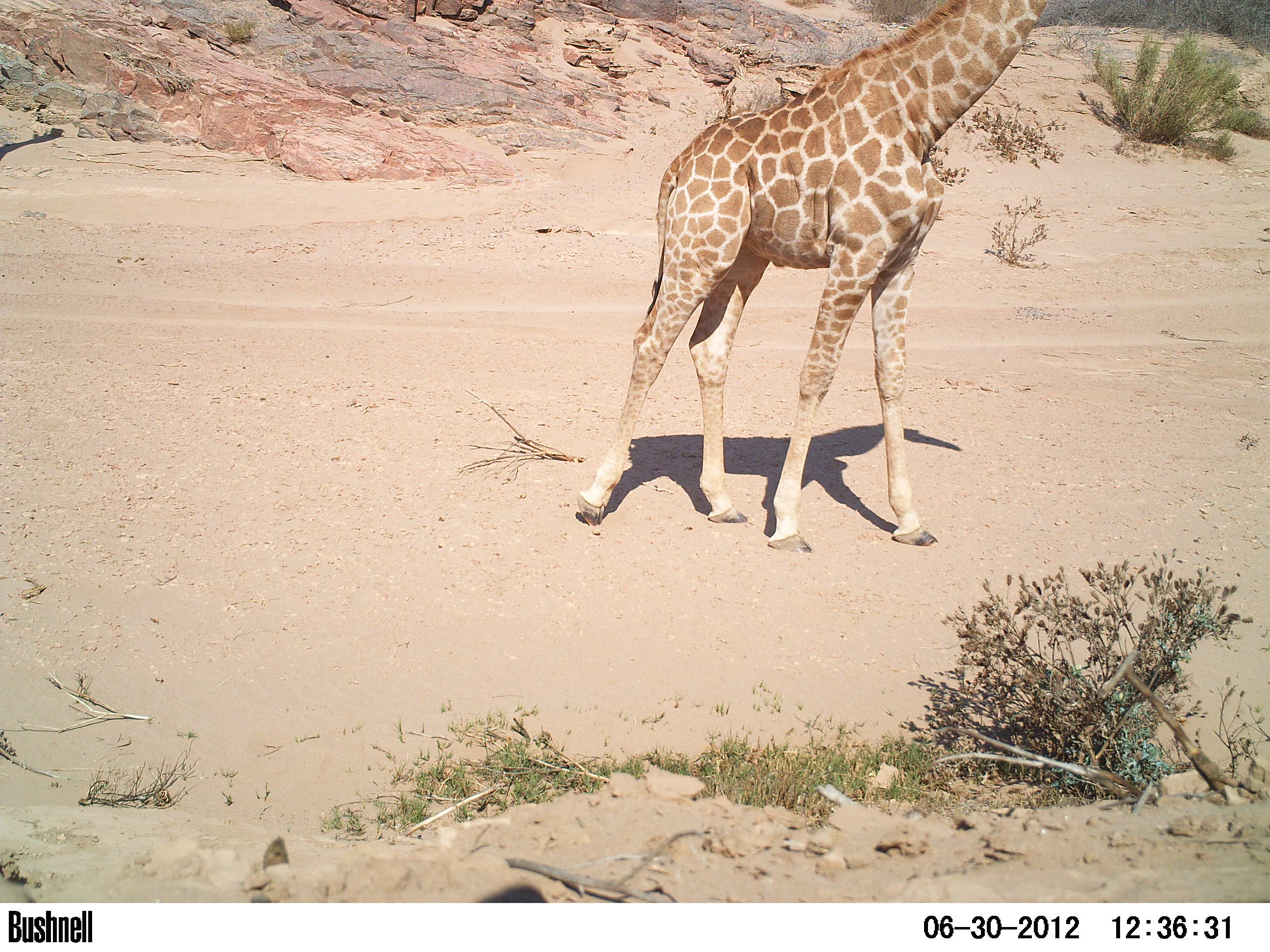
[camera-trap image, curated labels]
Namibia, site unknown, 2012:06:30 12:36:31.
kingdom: Animalia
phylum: Chordata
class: Mammalia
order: Artiodactyla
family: Giraffidae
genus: Giraffa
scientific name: Giraffa camelopardalis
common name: giraffe